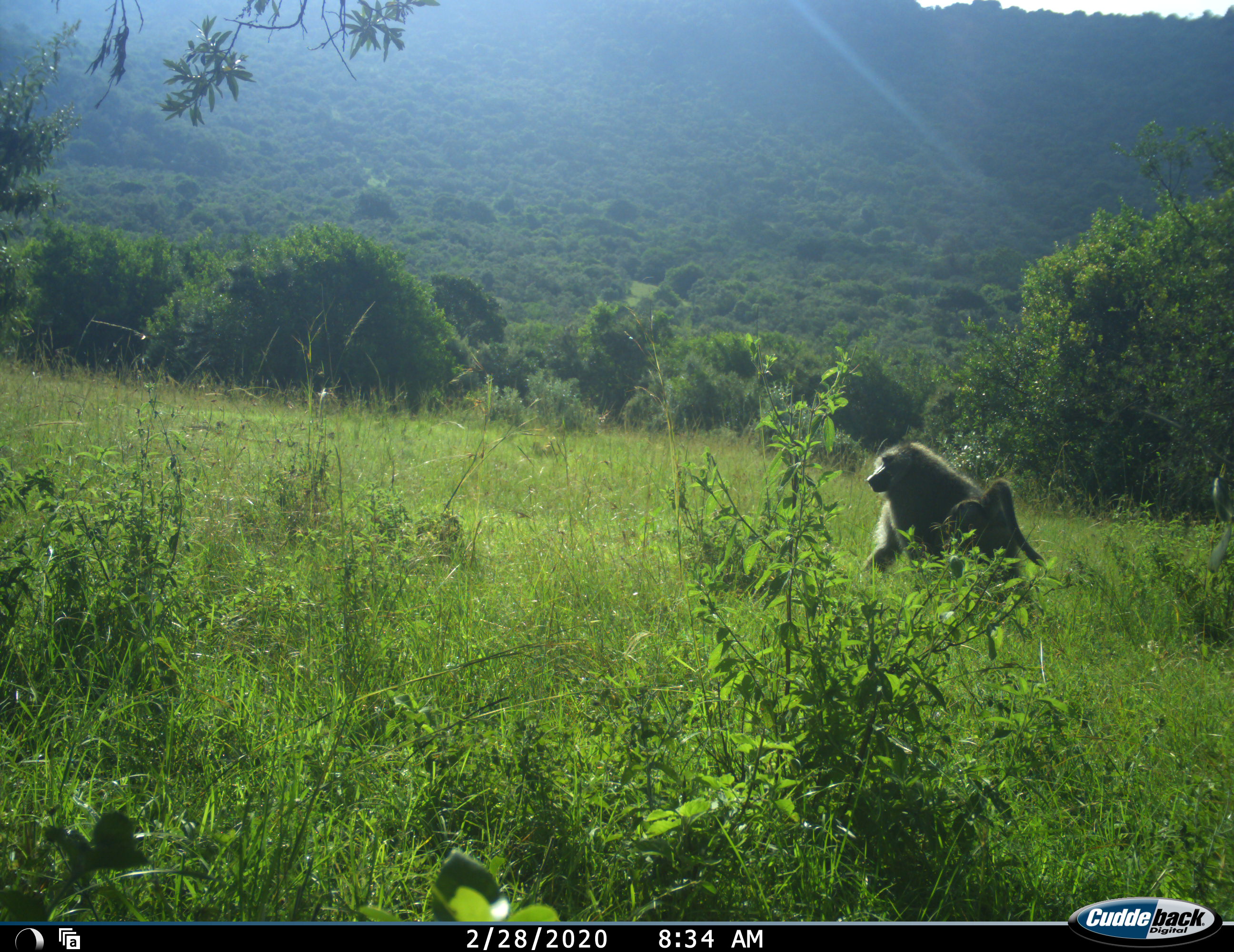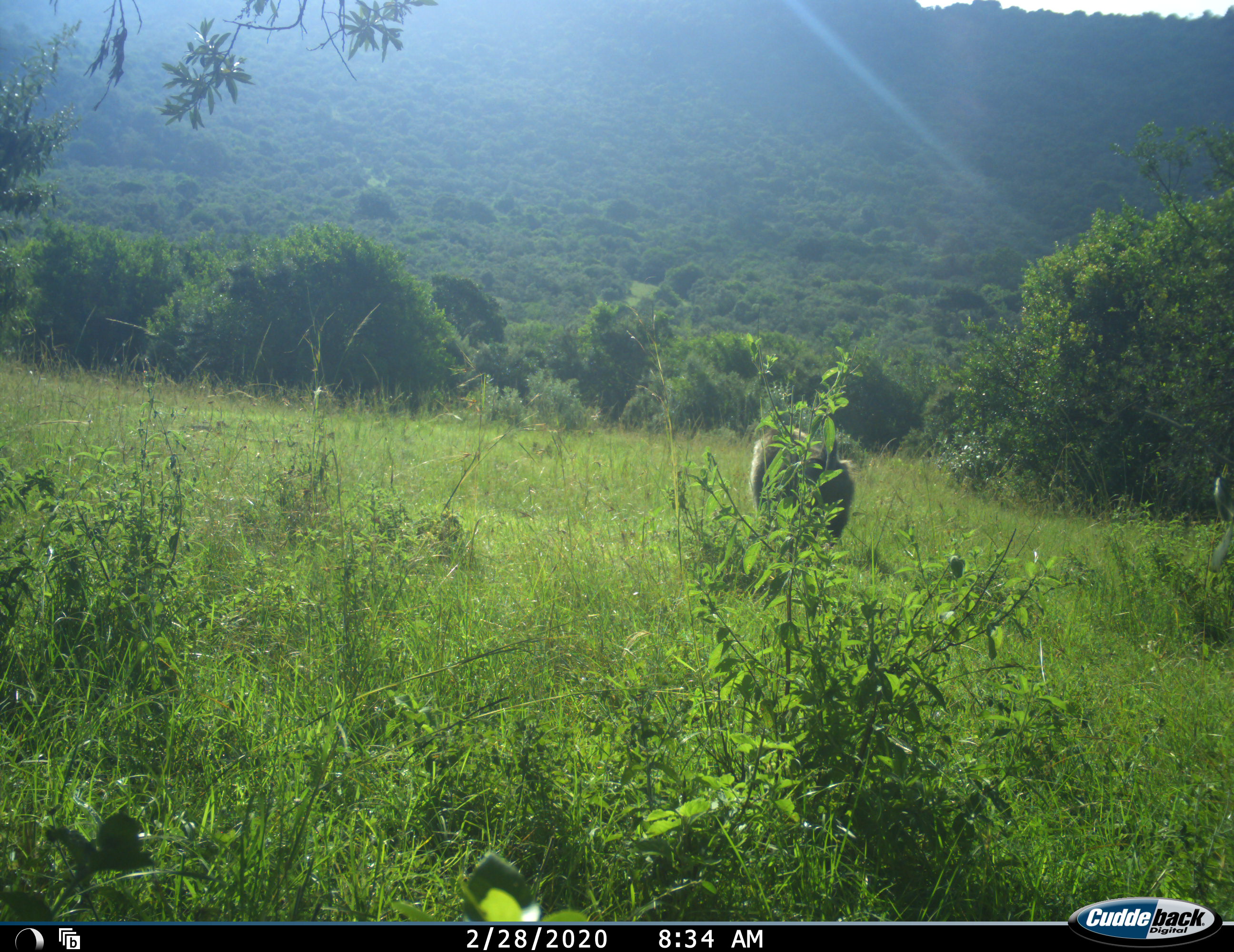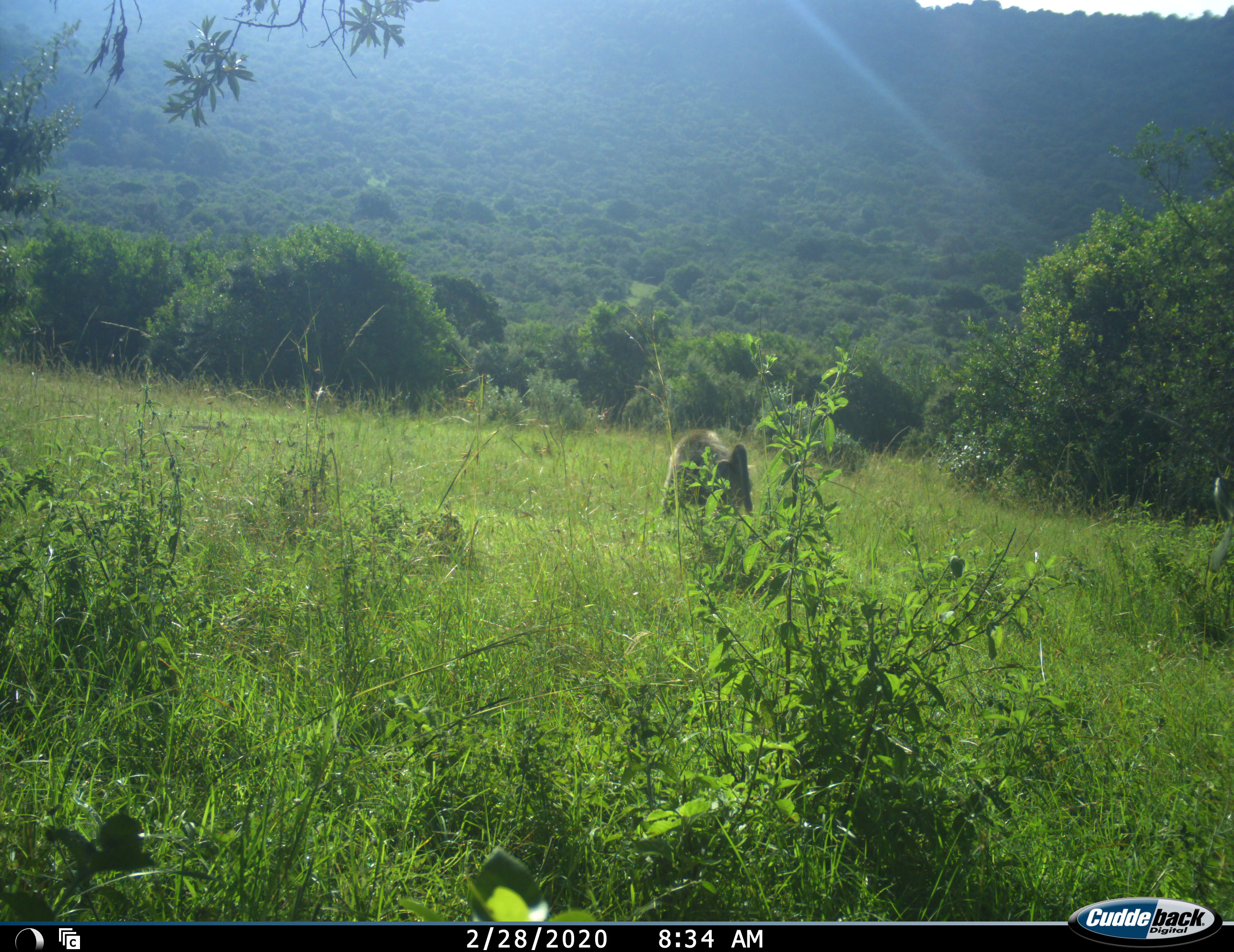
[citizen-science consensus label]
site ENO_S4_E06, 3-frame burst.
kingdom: Animalia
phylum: Chordata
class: Mammalia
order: Primates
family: Cercopithecidae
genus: Papio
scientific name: Papio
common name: baboon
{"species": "baboon (Papio)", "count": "1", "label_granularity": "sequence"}